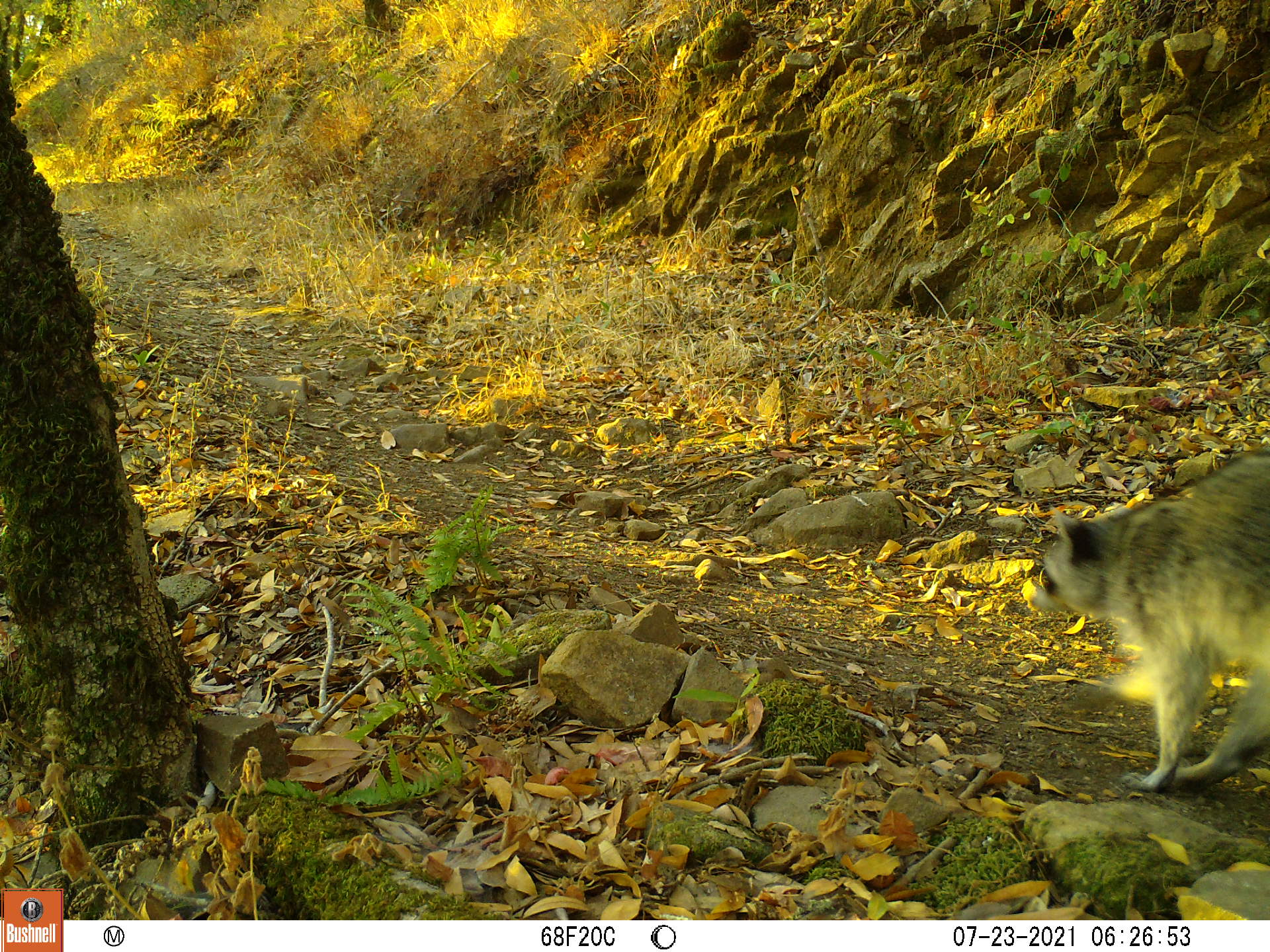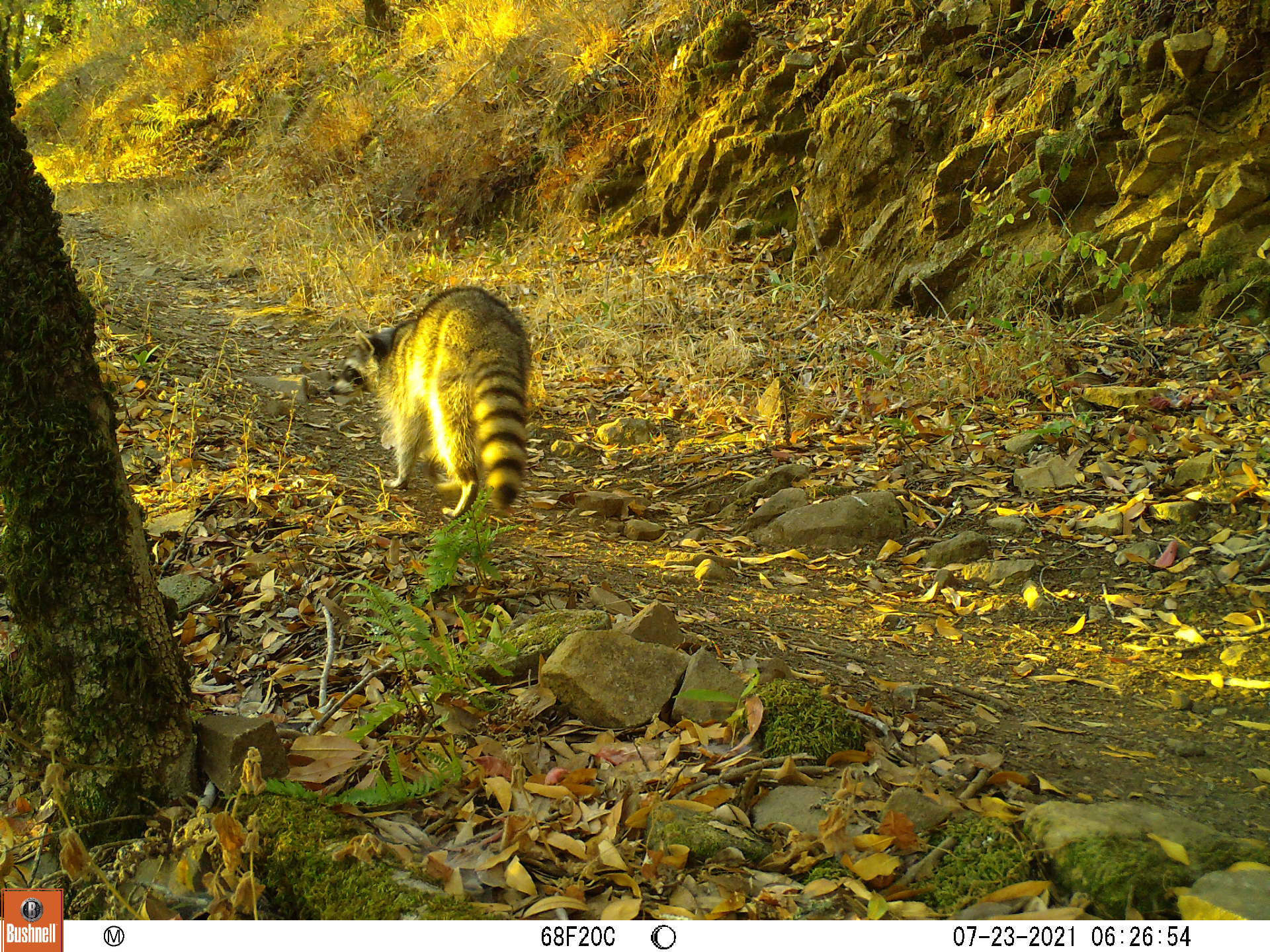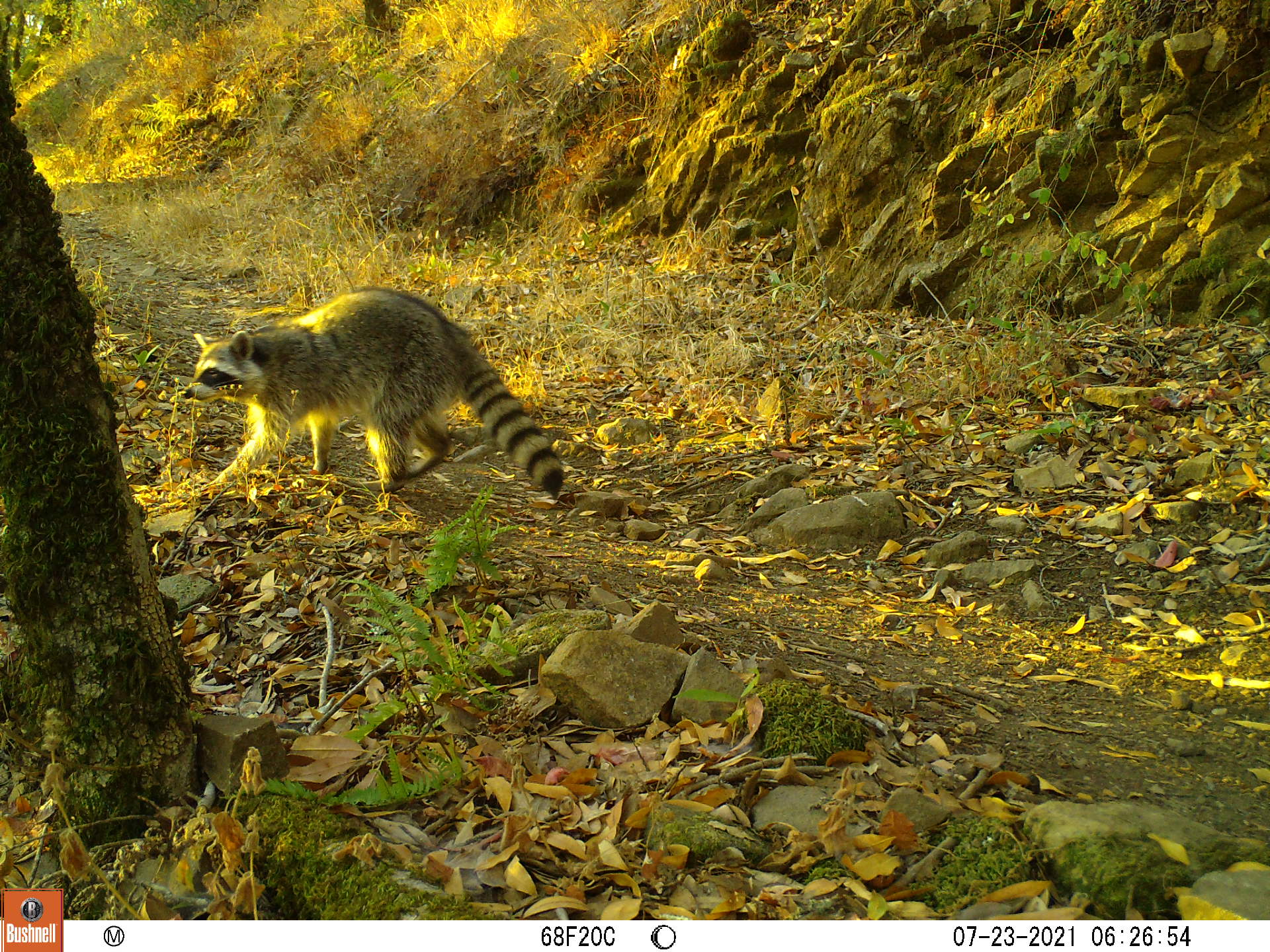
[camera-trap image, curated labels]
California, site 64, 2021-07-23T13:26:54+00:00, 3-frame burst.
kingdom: Animalia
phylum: Chordata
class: Mammalia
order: Carnivora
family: Procyonidae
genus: Procyon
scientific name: Procyon lotor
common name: raccoon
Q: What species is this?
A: Raccoon (Procyon lotor).